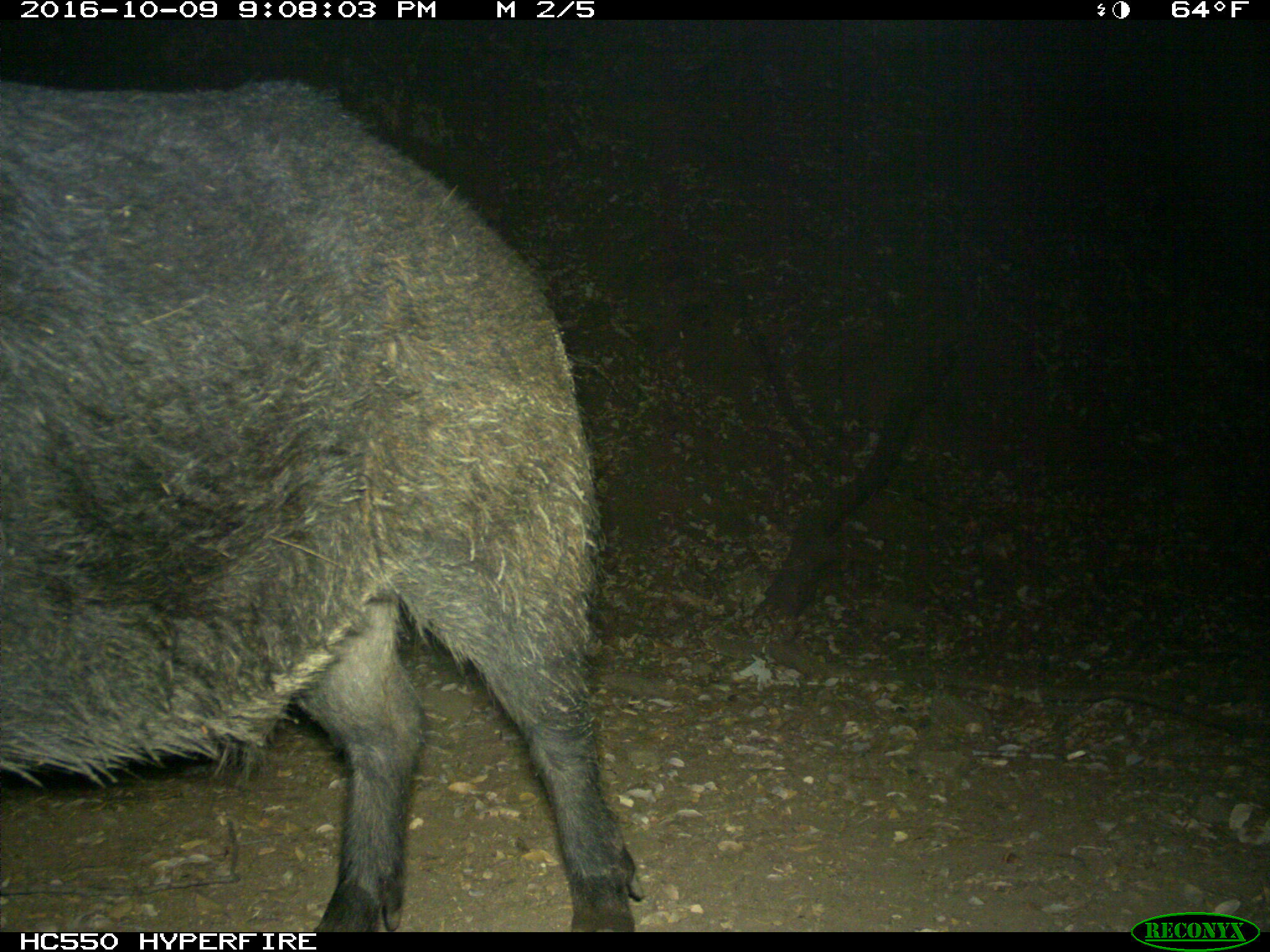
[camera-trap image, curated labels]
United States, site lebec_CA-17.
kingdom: Animalia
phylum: Chordata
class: Mammalia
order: Artiodactyla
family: Suidae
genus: Sus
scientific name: Sus scrofa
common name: wild boar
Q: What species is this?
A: Sus scrofa (wild boar).